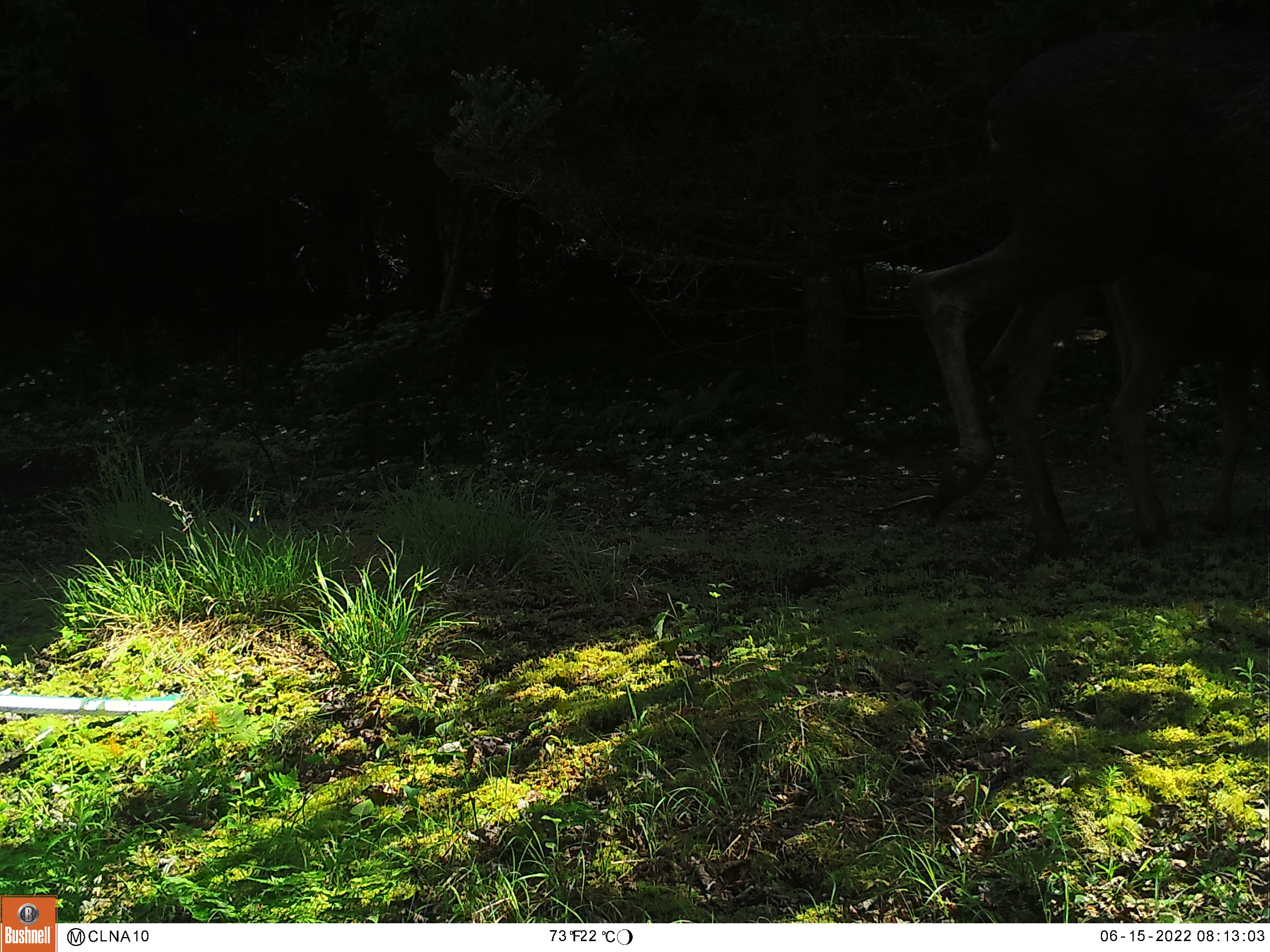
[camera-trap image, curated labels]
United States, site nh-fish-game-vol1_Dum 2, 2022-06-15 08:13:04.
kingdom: Animalia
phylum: Chordata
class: Mammalia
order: Artiodactyla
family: Cervidae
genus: Alces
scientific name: Alces alces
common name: moose